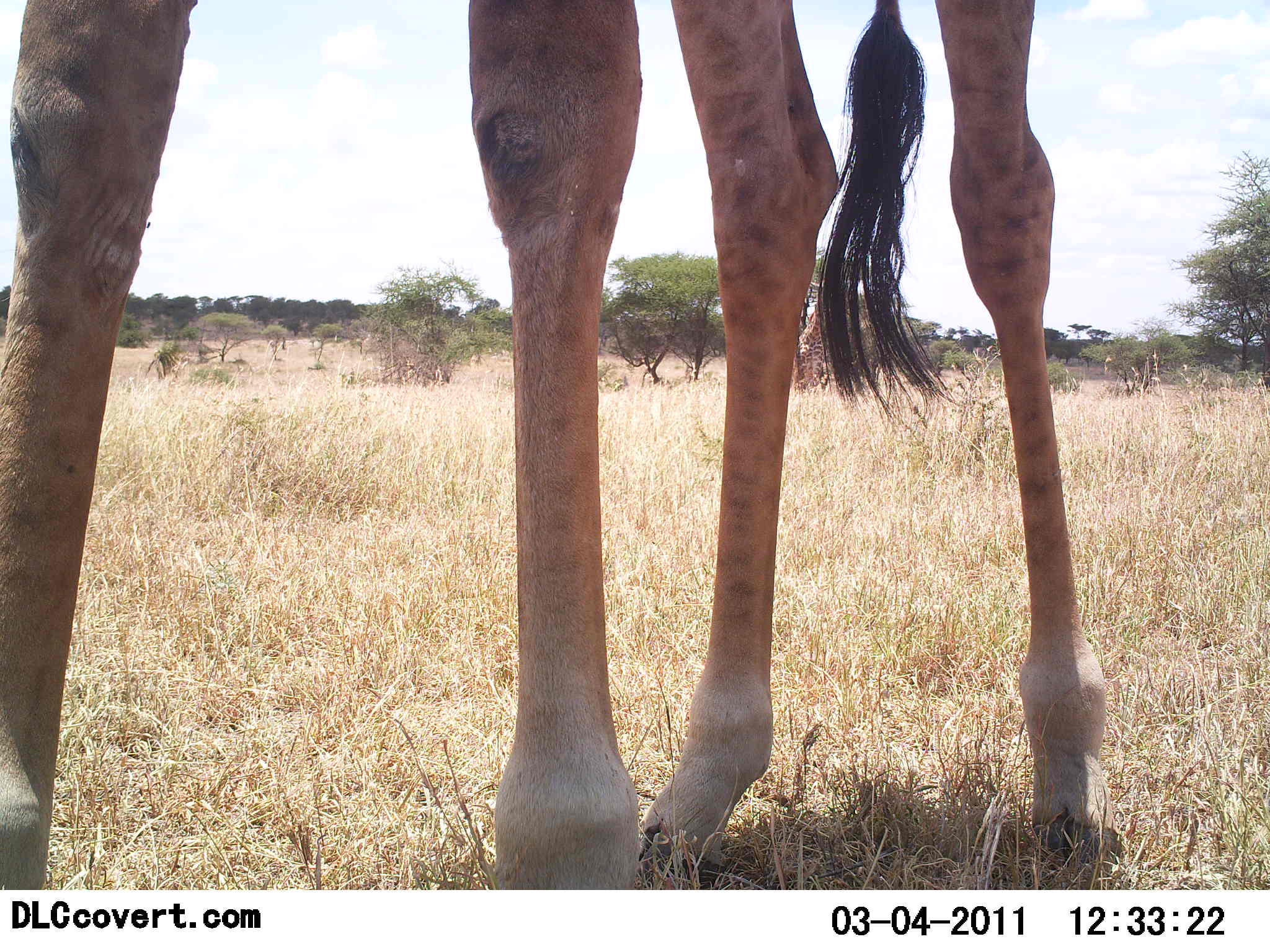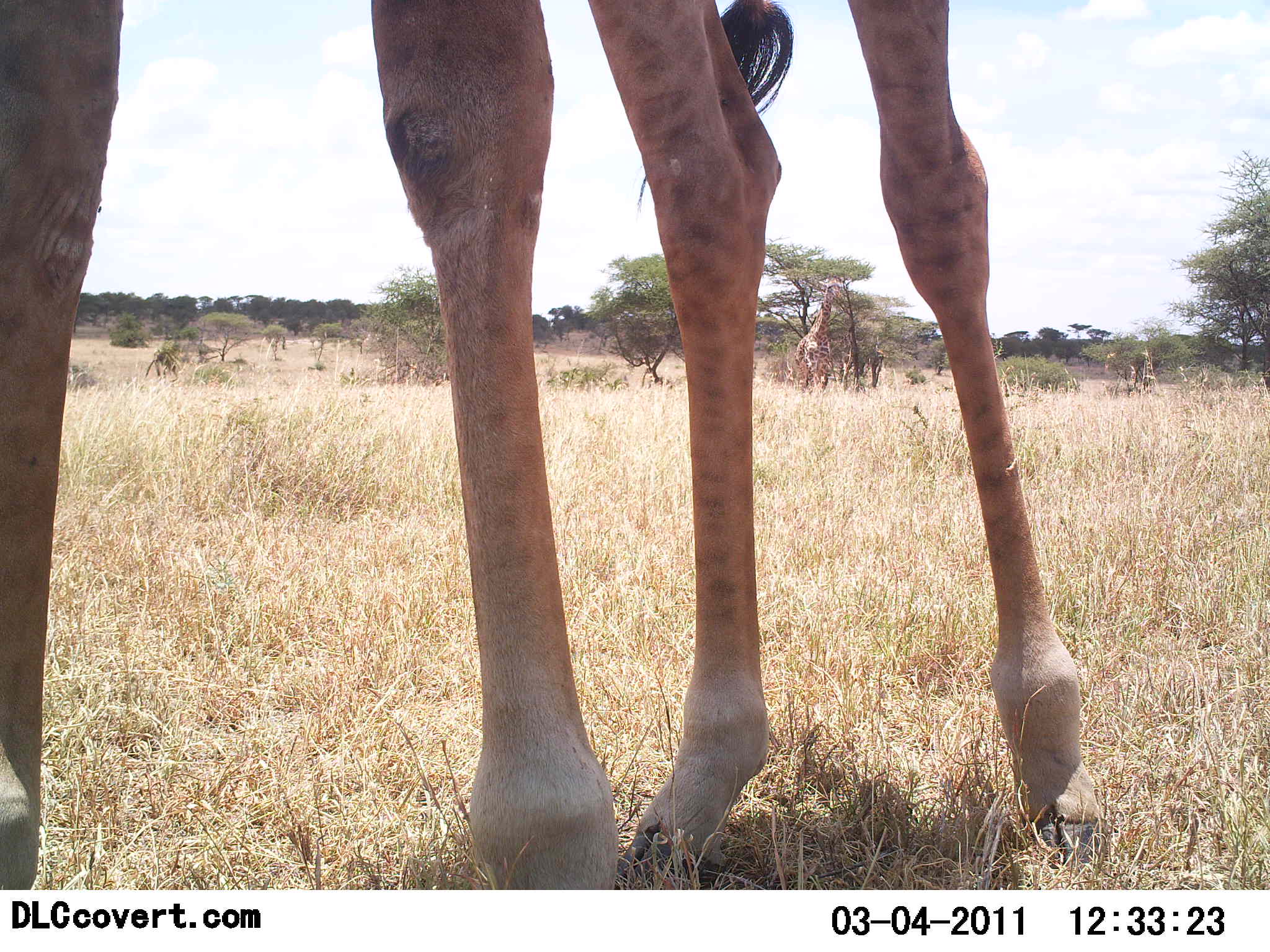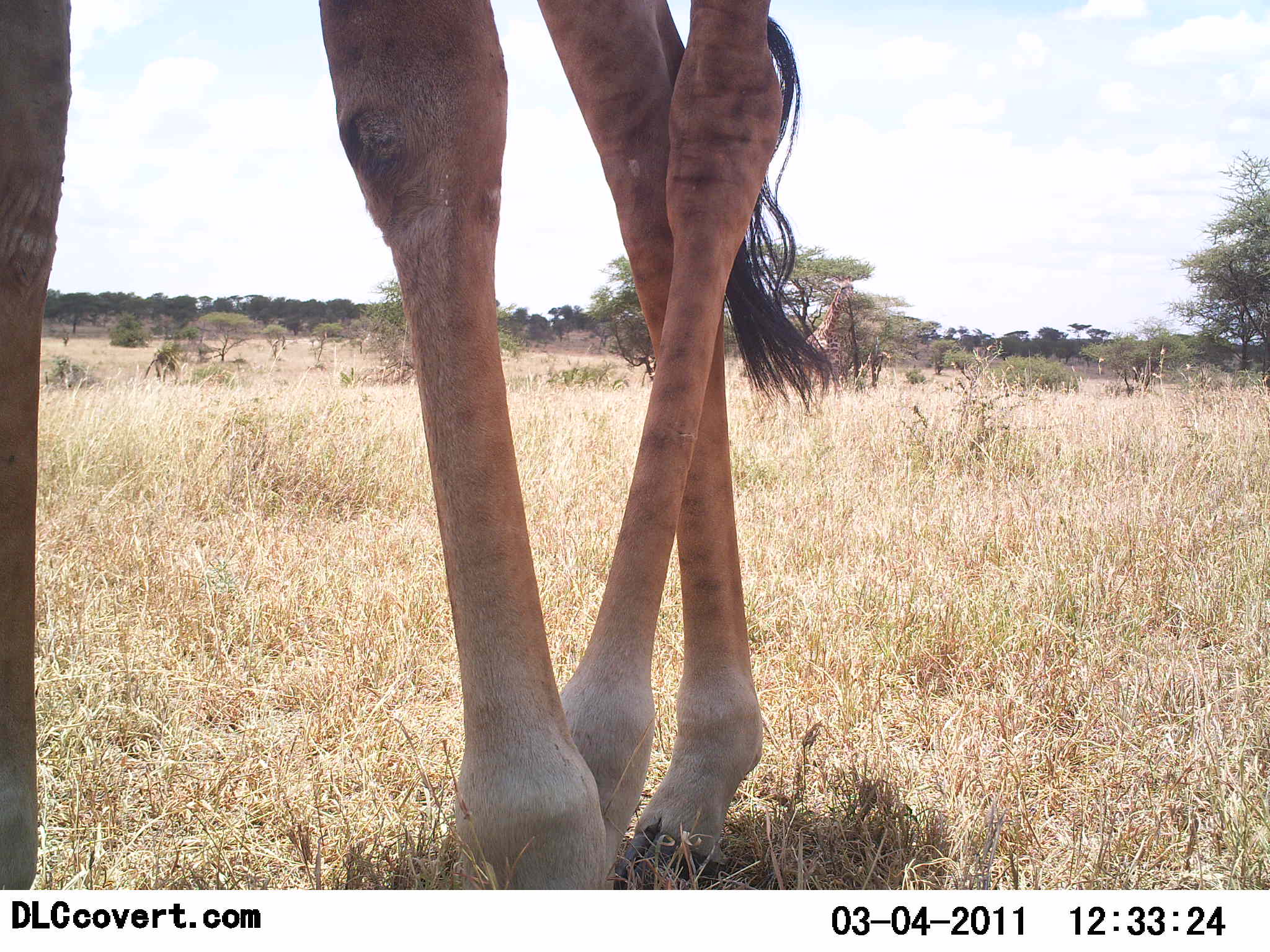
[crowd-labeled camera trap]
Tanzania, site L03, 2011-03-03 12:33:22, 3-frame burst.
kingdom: Animalia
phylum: Chordata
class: Mammalia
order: Artiodactyla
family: Giraffidae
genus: Giraffa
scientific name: Giraffa camelopardalis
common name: giraffe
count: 2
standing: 73%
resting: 0%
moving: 27%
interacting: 0%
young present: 0%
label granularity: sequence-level